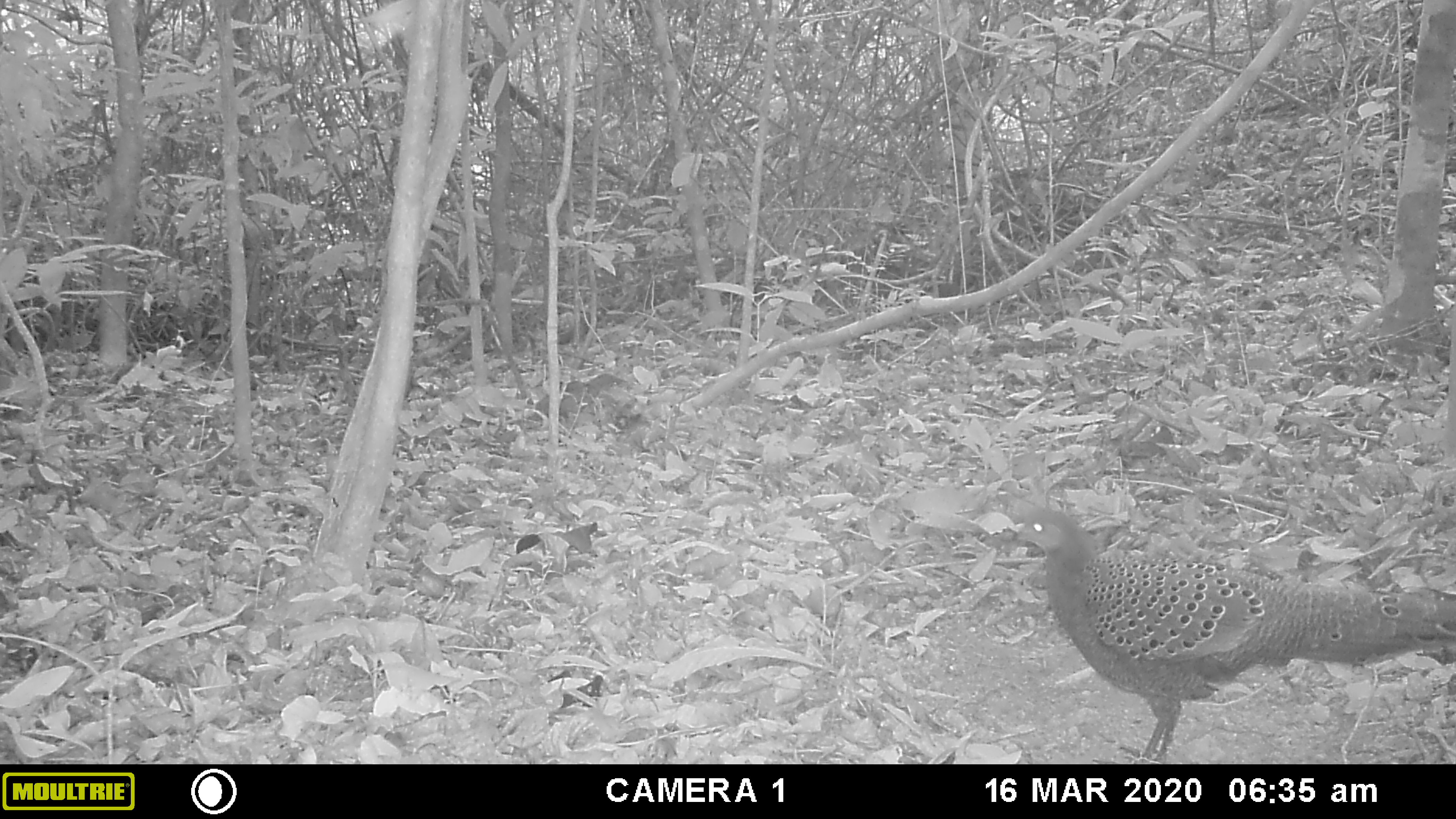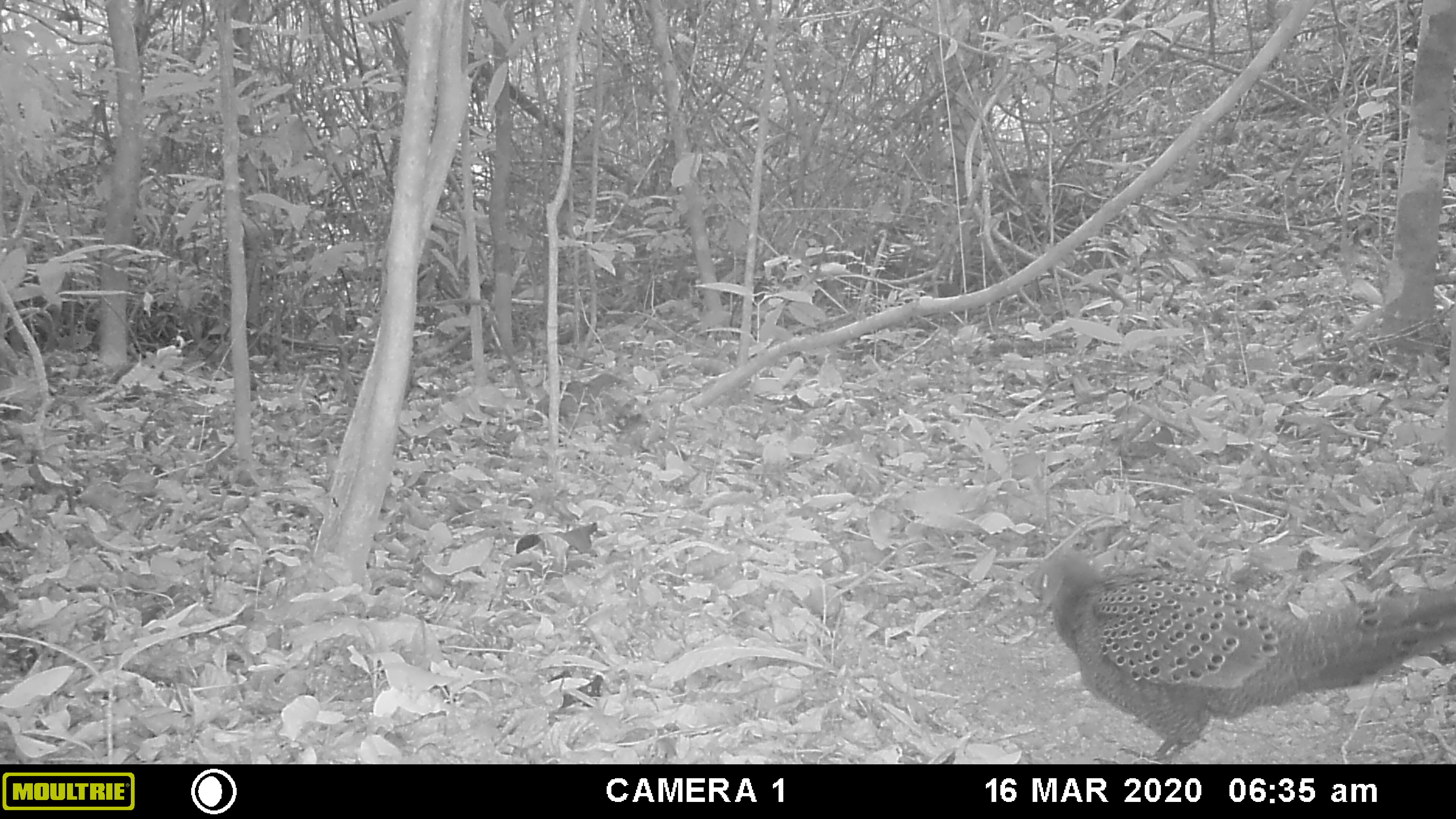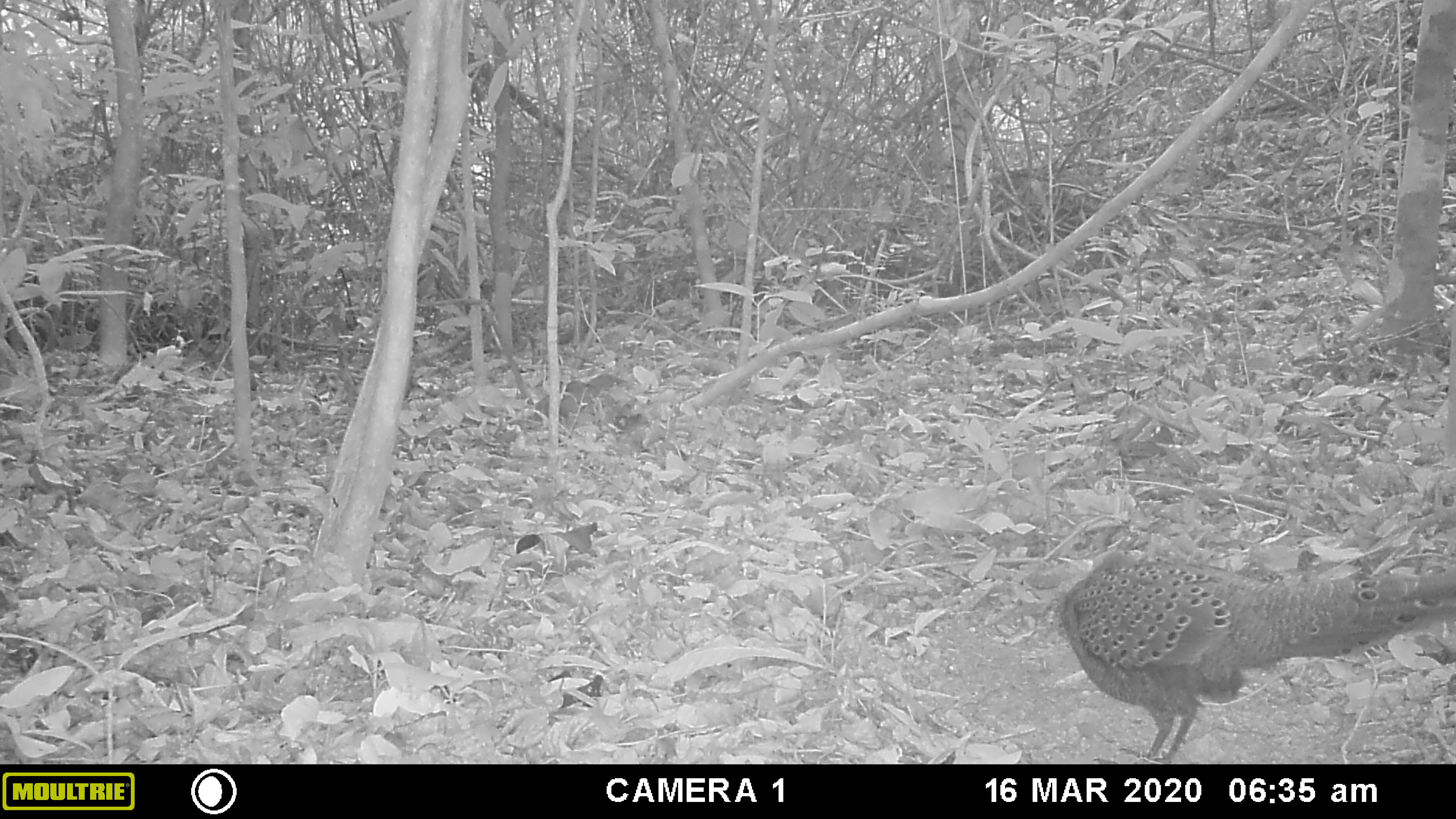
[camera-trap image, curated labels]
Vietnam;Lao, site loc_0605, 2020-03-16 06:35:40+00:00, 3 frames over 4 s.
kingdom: Animalia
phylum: Chordata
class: Aves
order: Galliformes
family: Phasianidae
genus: Polyplectron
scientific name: Polyplectron bicalcaratum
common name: gray peacock-pheasant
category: grey peacock pheasant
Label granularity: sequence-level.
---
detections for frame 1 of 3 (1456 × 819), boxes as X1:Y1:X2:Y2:
grey peacock pheasant: 1012:509:1456:764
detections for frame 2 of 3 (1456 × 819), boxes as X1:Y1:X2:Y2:
grey peacock pheasant: 1019:549:1456:764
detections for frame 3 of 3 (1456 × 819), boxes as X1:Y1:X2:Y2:
grey peacock pheasant: 1059:548:1456:763